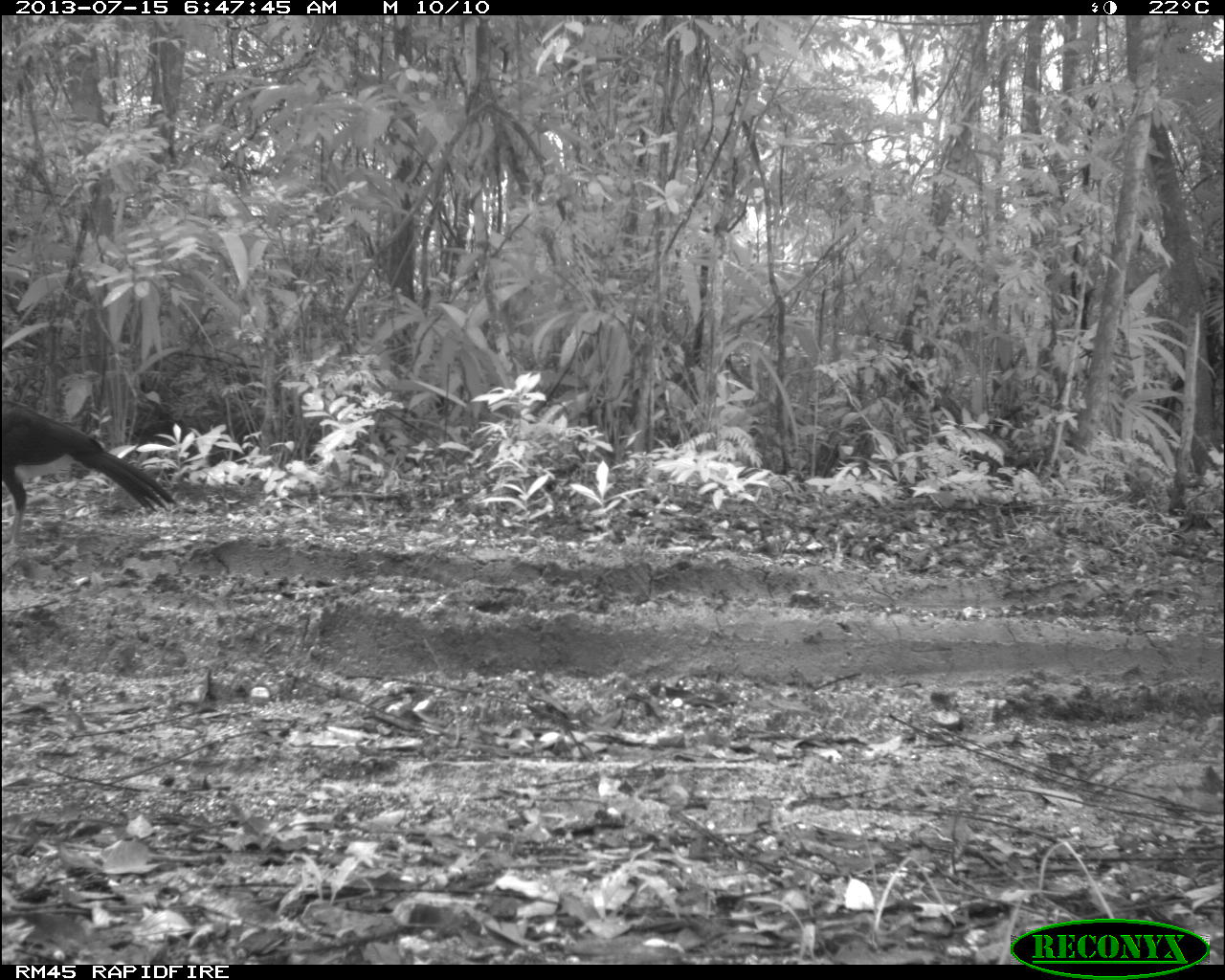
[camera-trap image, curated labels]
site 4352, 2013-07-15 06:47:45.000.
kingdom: Animalia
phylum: Chordata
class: Aves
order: Galliformes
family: Cracidae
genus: Crax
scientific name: Crax rubra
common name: great curassow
Crax rubra (great curassow), count 1, sex male.